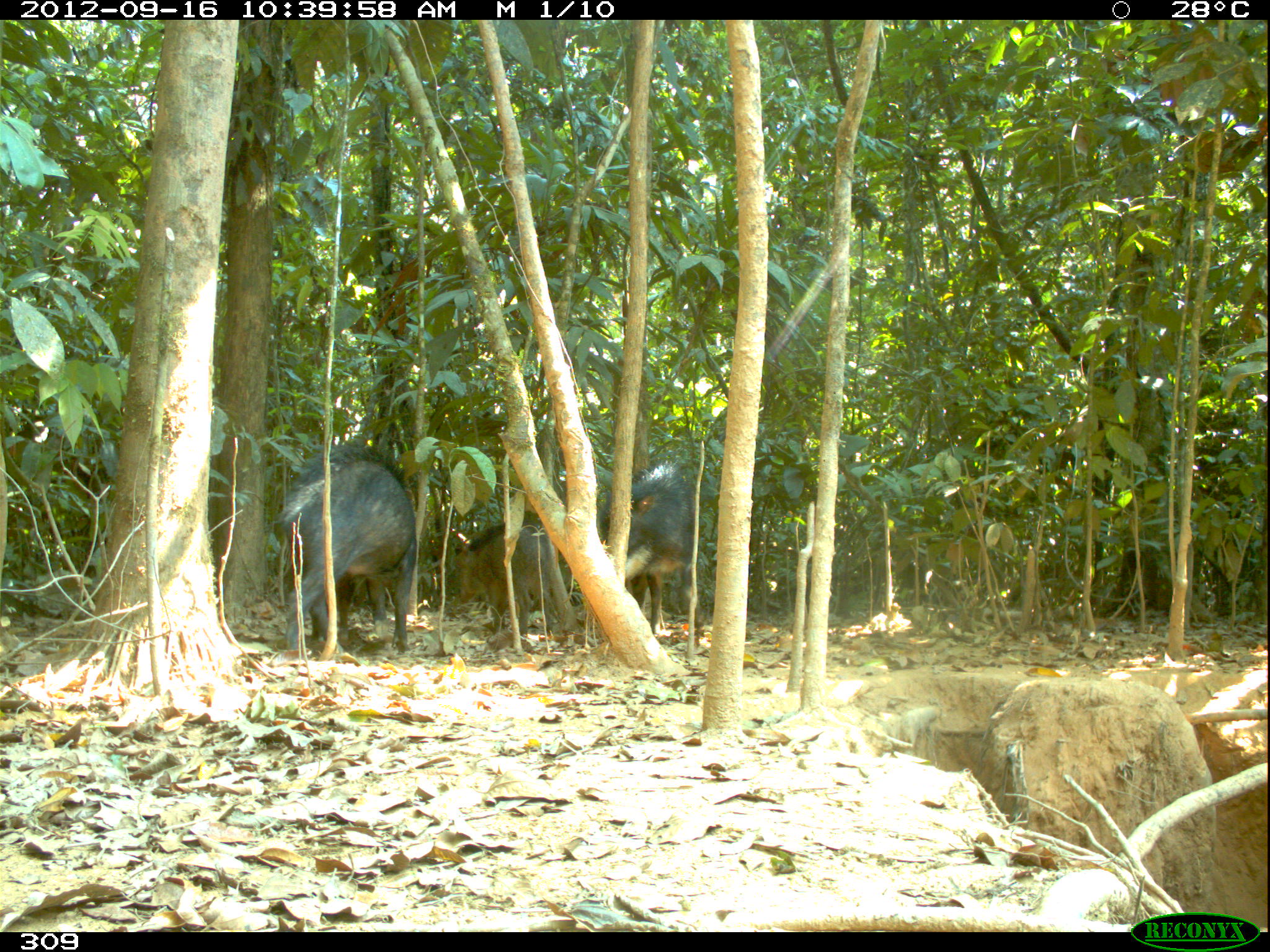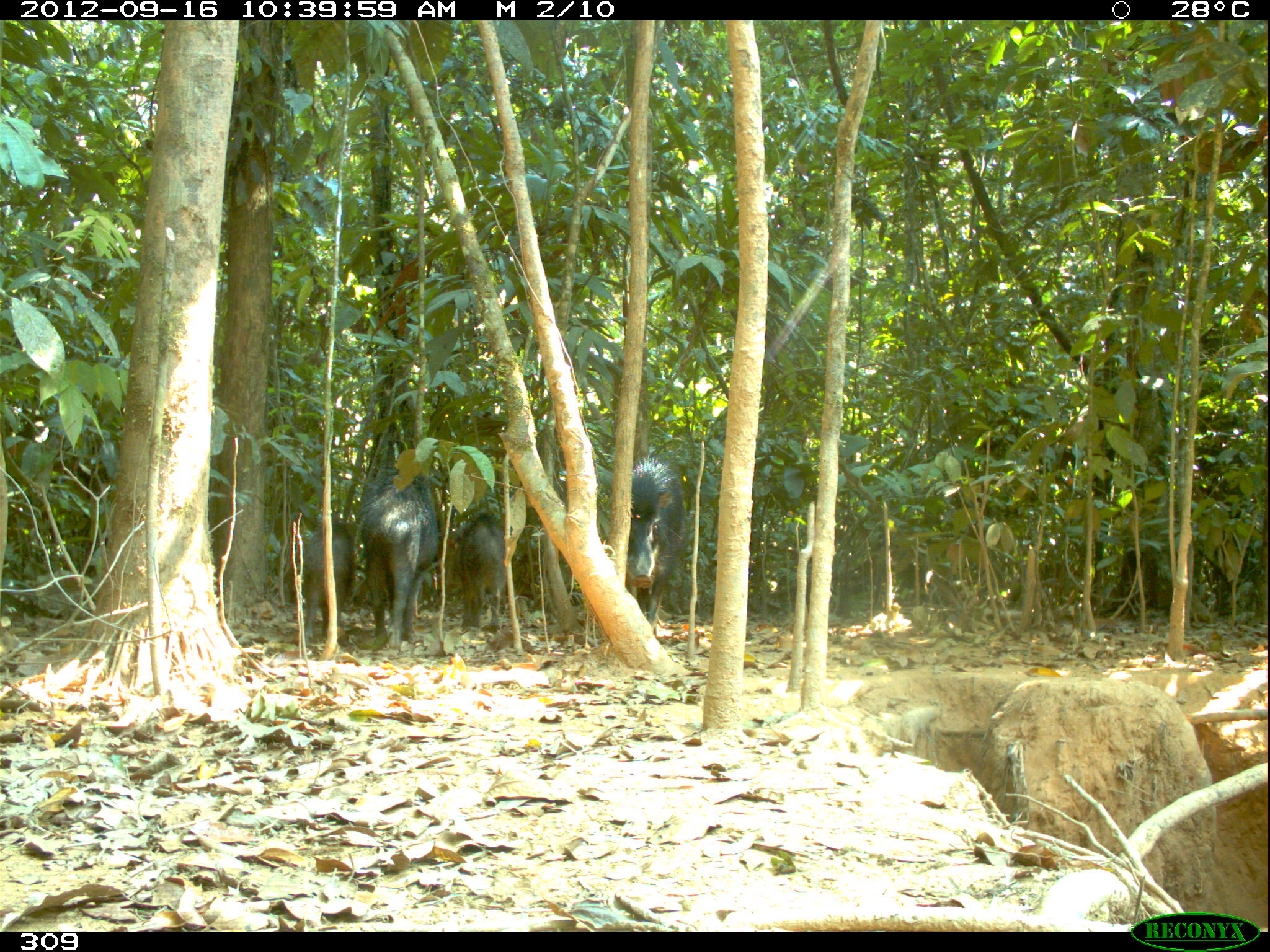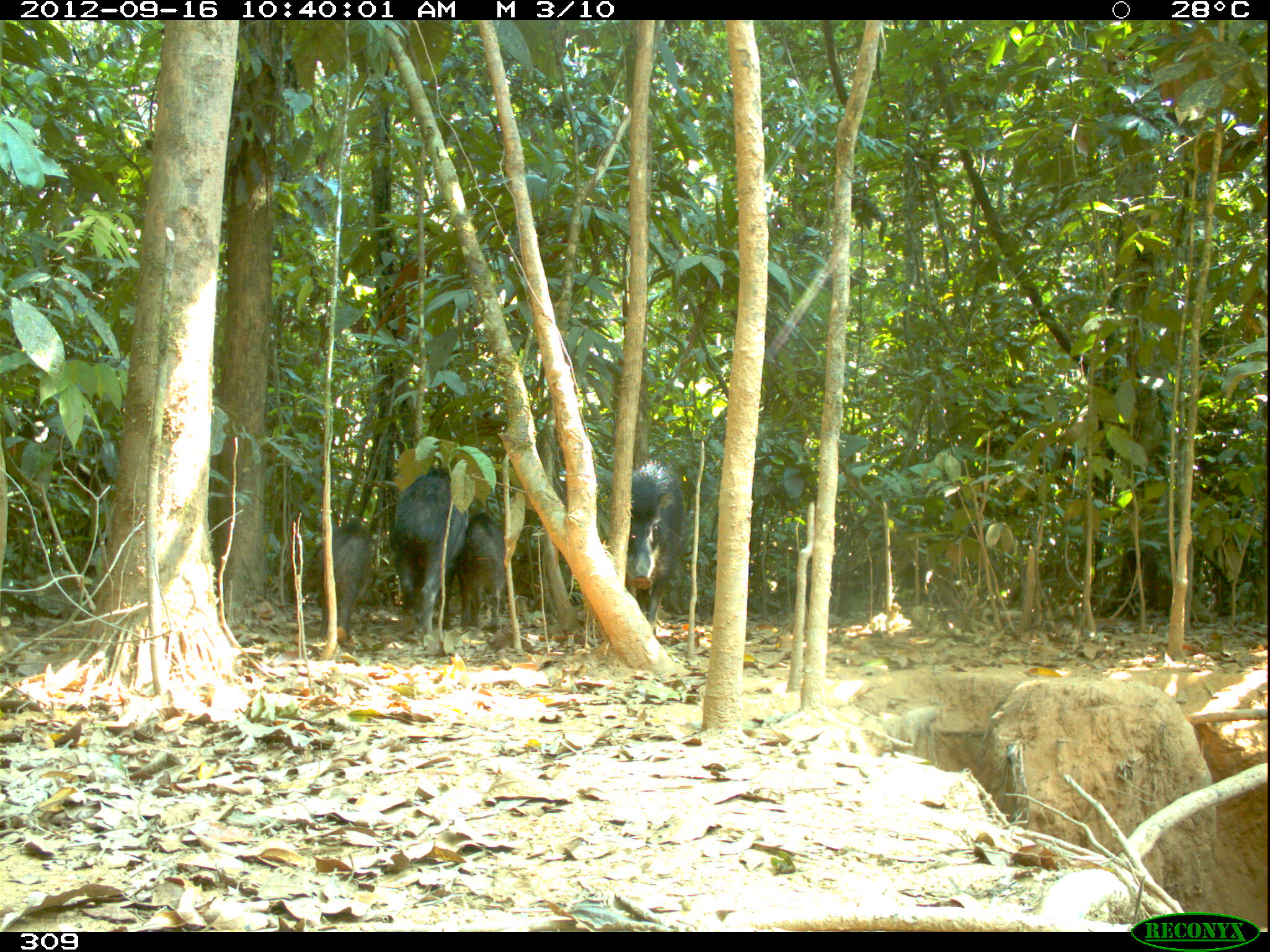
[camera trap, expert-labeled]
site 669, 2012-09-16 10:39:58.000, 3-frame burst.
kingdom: Animalia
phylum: Chordata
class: Mammalia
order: Artiodactyla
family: Tayassuidae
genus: Tayassu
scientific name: Tayassu pecari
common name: white-lipped peccary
Tayassu pecari (white-lipped peccary).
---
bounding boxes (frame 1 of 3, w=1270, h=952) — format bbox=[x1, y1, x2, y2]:
tayassu pecari: bbox=[269, 437, 421, 660]; bbox=[583, 456, 701, 649]; bbox=[454, 520, 579, 642]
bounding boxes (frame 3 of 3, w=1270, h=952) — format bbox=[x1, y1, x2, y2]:
tayassu pecari: bbox=[384, 468, 466, 638]; bbox=[608, 462, 690, 618]; bbox=[299, 517, 371, 638]; bbox=[453, 508, 517, 639]